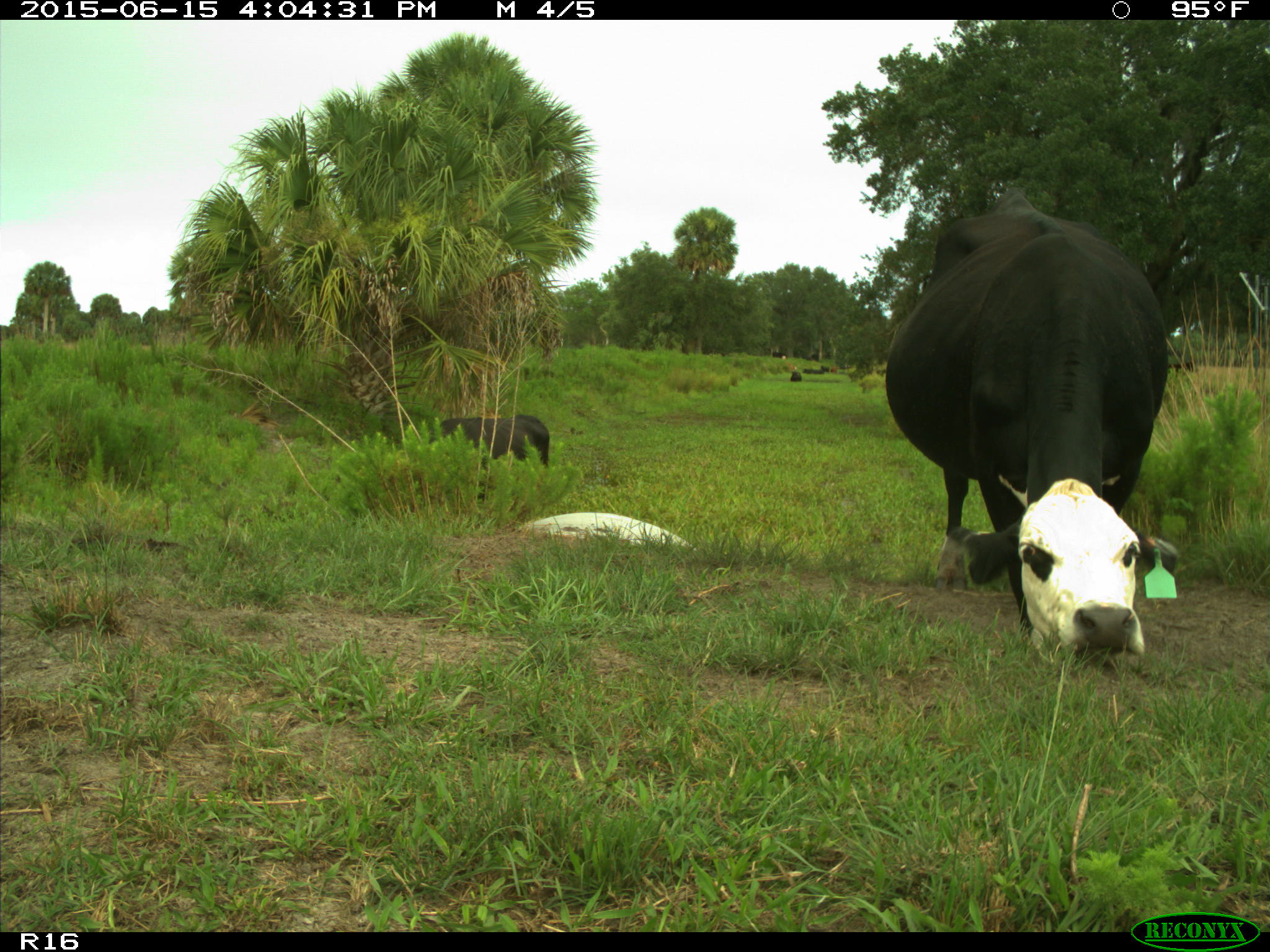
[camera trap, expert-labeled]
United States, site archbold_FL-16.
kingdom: Animalia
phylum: Chordata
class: Mammalia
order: Artiodactyla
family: Bovidae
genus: Bos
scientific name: Bos taurus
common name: domestic cow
Bos taurus (domestic cow).